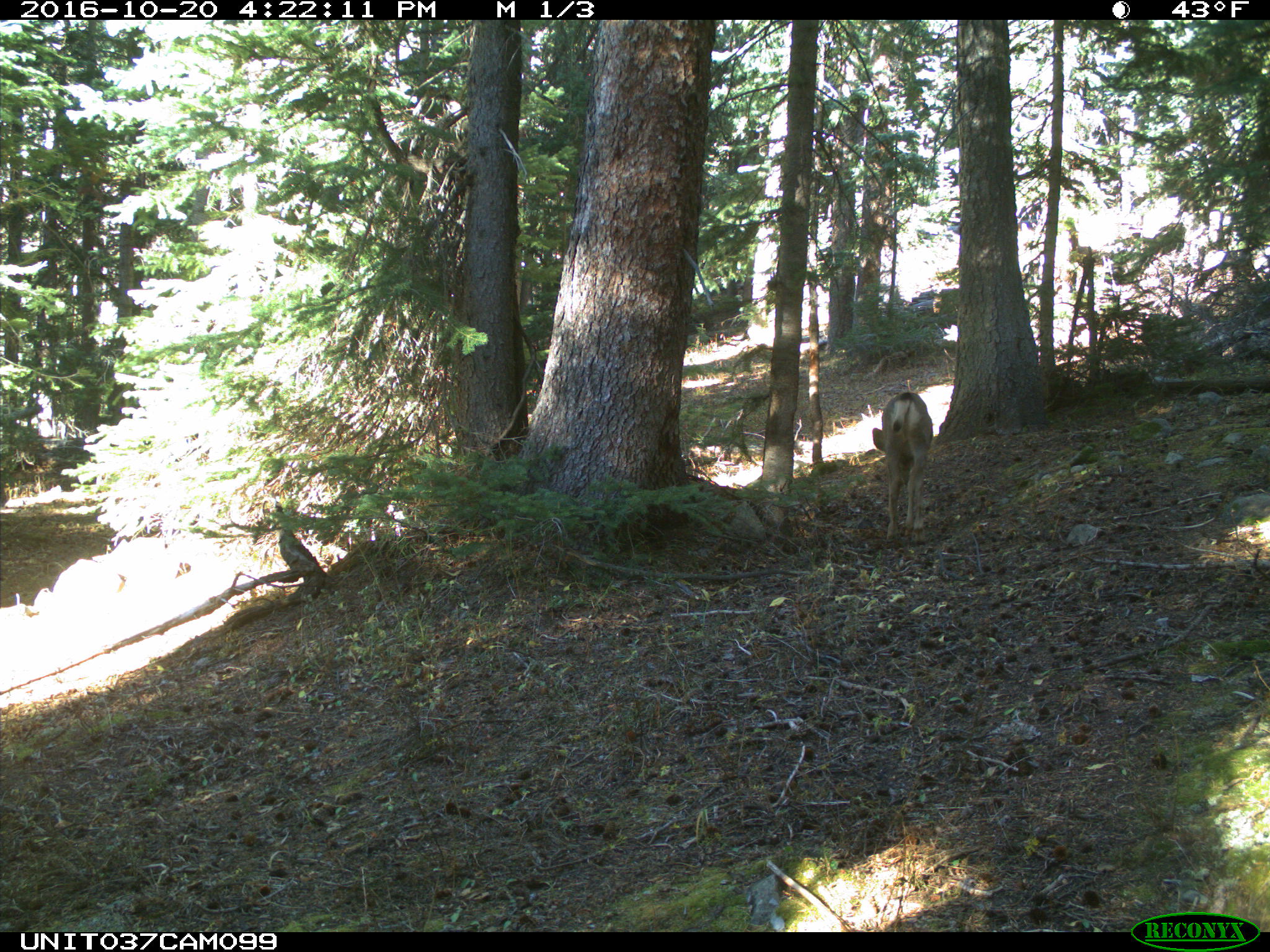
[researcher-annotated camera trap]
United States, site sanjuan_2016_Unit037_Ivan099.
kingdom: Animalia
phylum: Chordata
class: Mammalia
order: Artiodactyla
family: Cervidae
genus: Odocoileus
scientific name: Odocoileus hemionus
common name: mule deer